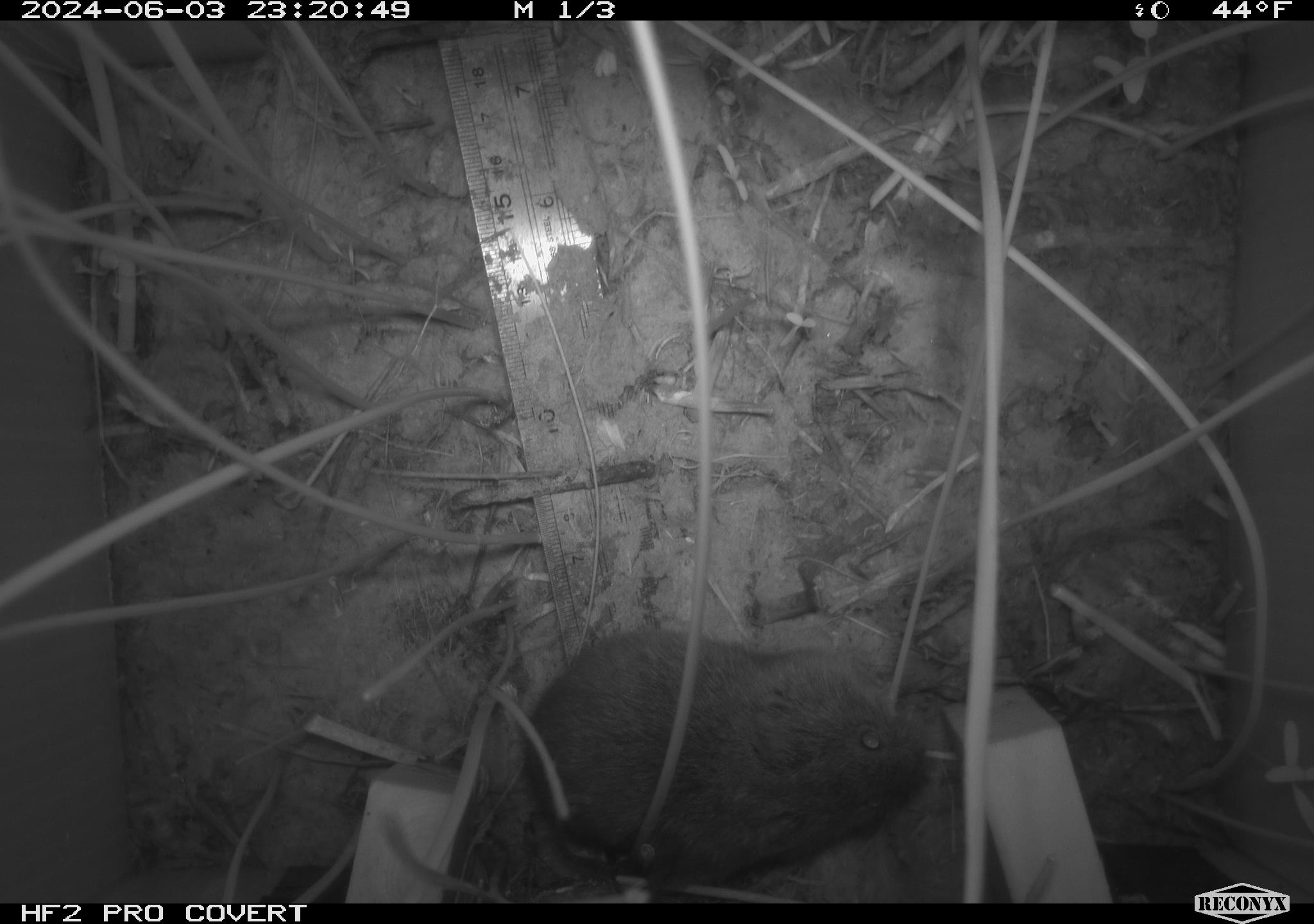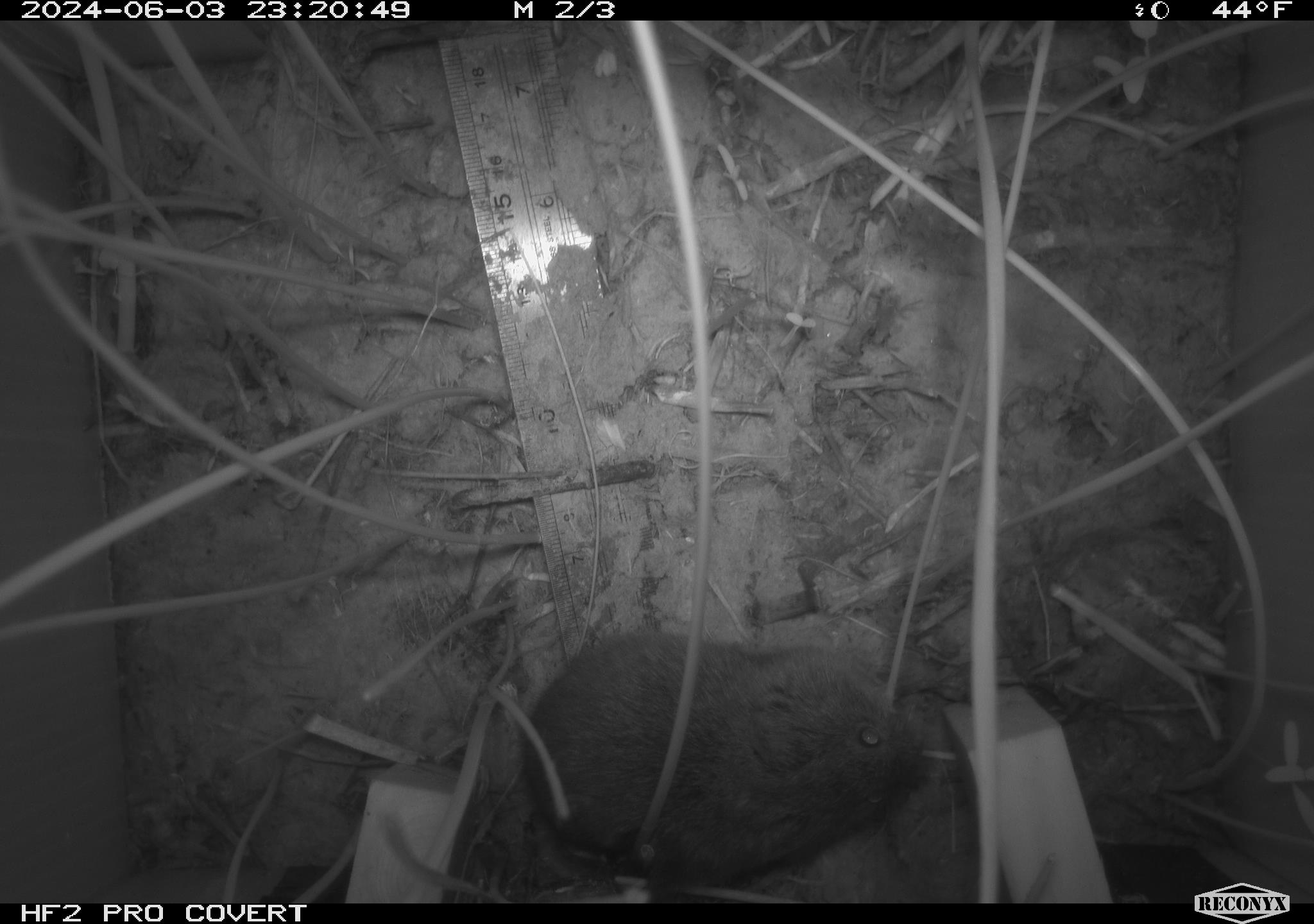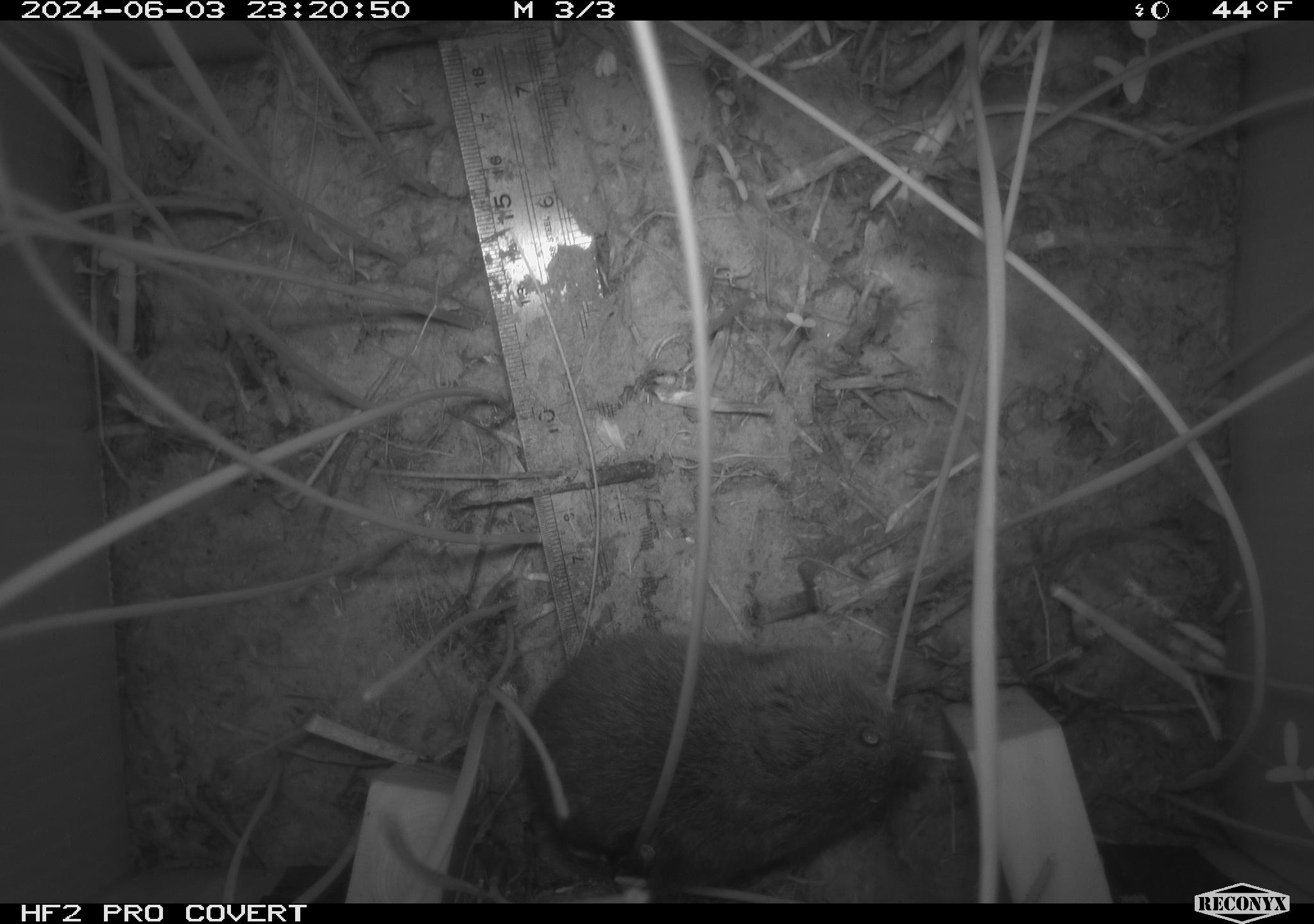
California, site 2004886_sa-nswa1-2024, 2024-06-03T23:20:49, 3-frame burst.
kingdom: Animalia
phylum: Chordata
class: Mammalia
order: Rodentia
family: Cricetidae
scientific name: Arvicolinae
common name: voles, lemmings, and muskrats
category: arvicolinae subfamily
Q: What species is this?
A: Arvicolinae subfamily (voles, lemmings, and muskrats) (Arvicolinae).